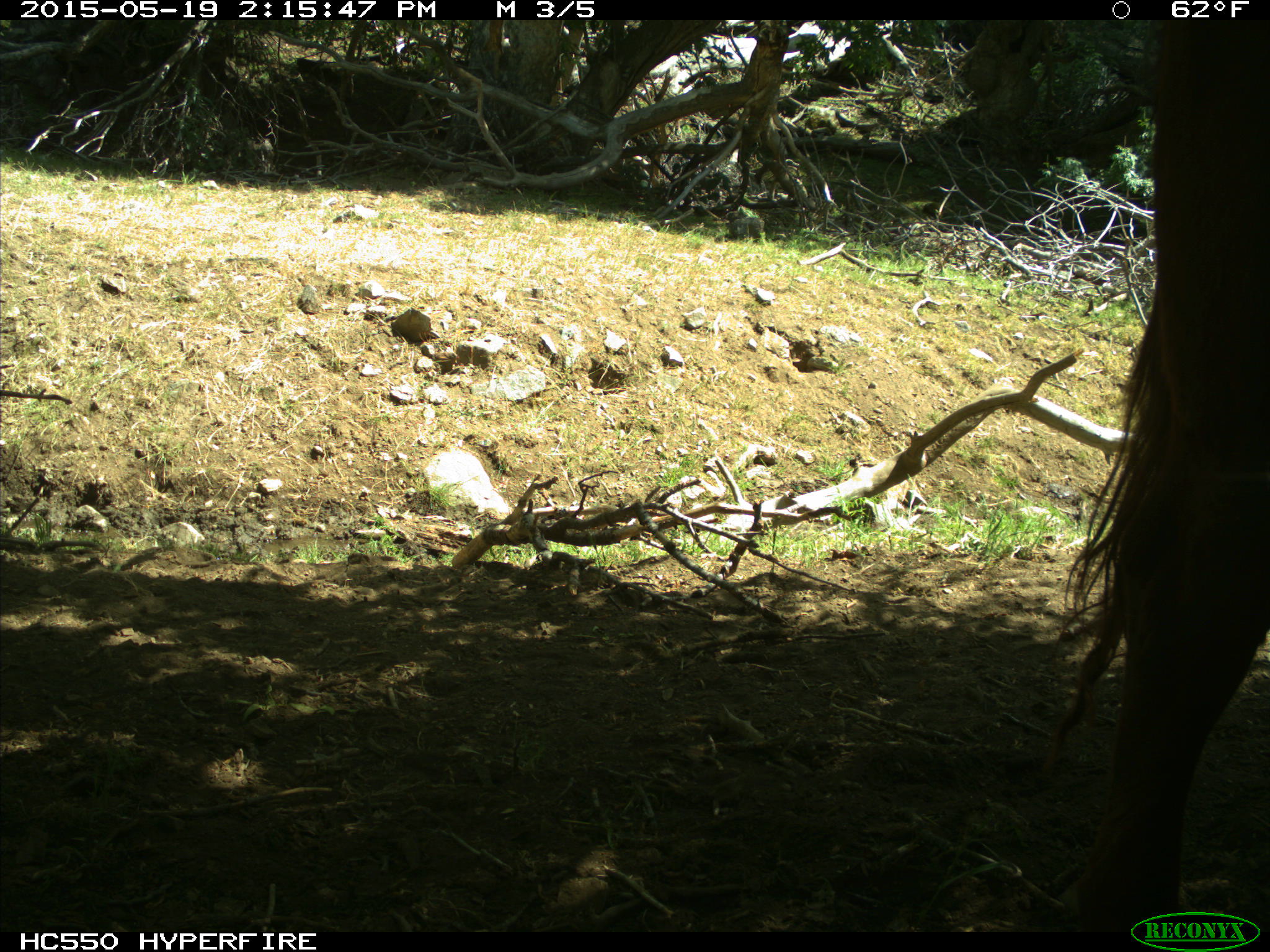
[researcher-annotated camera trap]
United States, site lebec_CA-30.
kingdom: Animalia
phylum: Chordata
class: Mammalia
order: Artiodactyla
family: Bovidae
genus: Bos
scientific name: Bos taurus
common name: domestic cow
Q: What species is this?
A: Bos taurus (domestic cow).